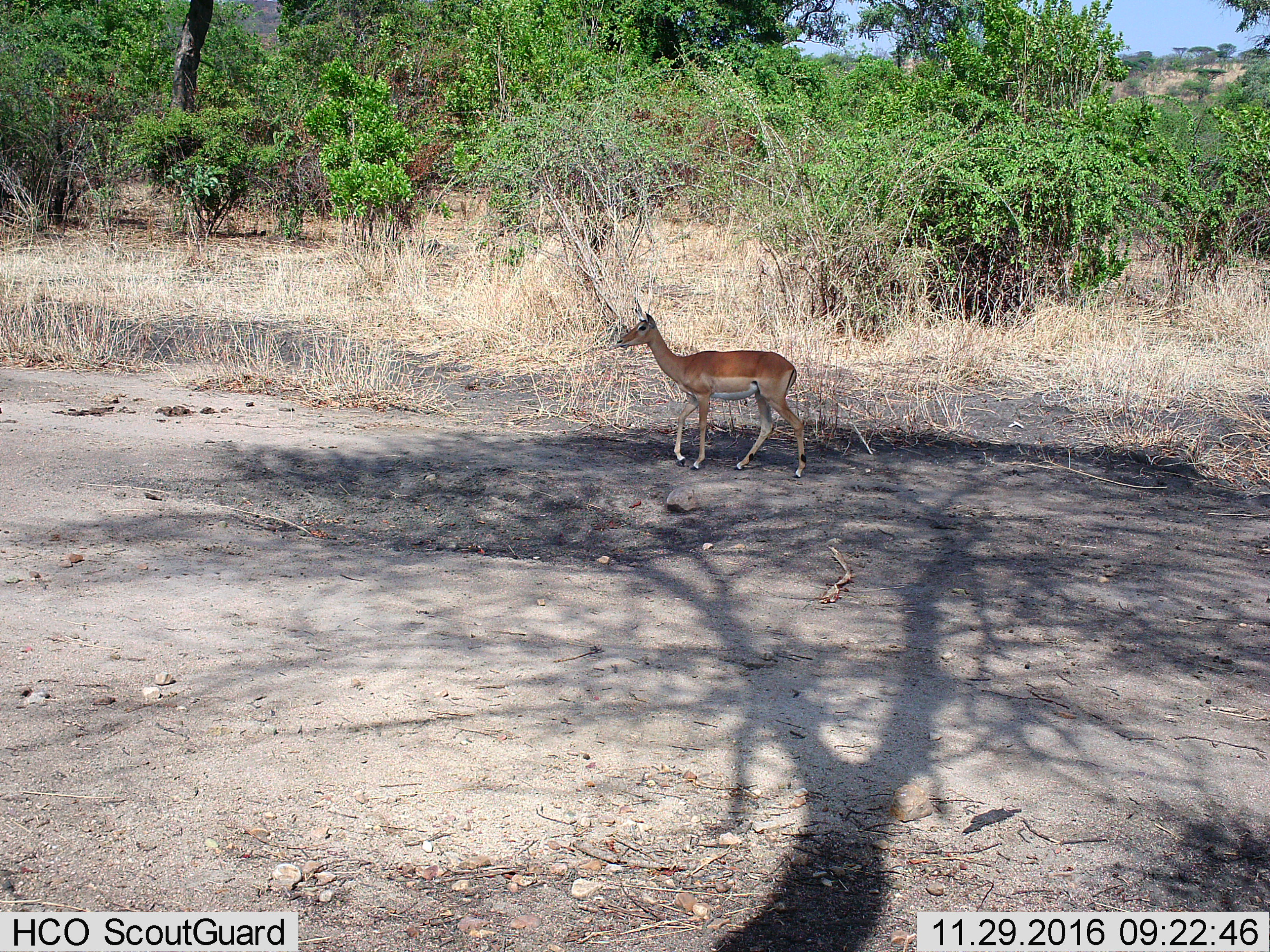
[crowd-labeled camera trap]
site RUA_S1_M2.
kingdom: Animalia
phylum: Chordata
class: Mammalia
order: Artiodactyla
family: Bovidae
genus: Aepyceros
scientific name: Aepyceros melampus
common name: impala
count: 1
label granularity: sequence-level